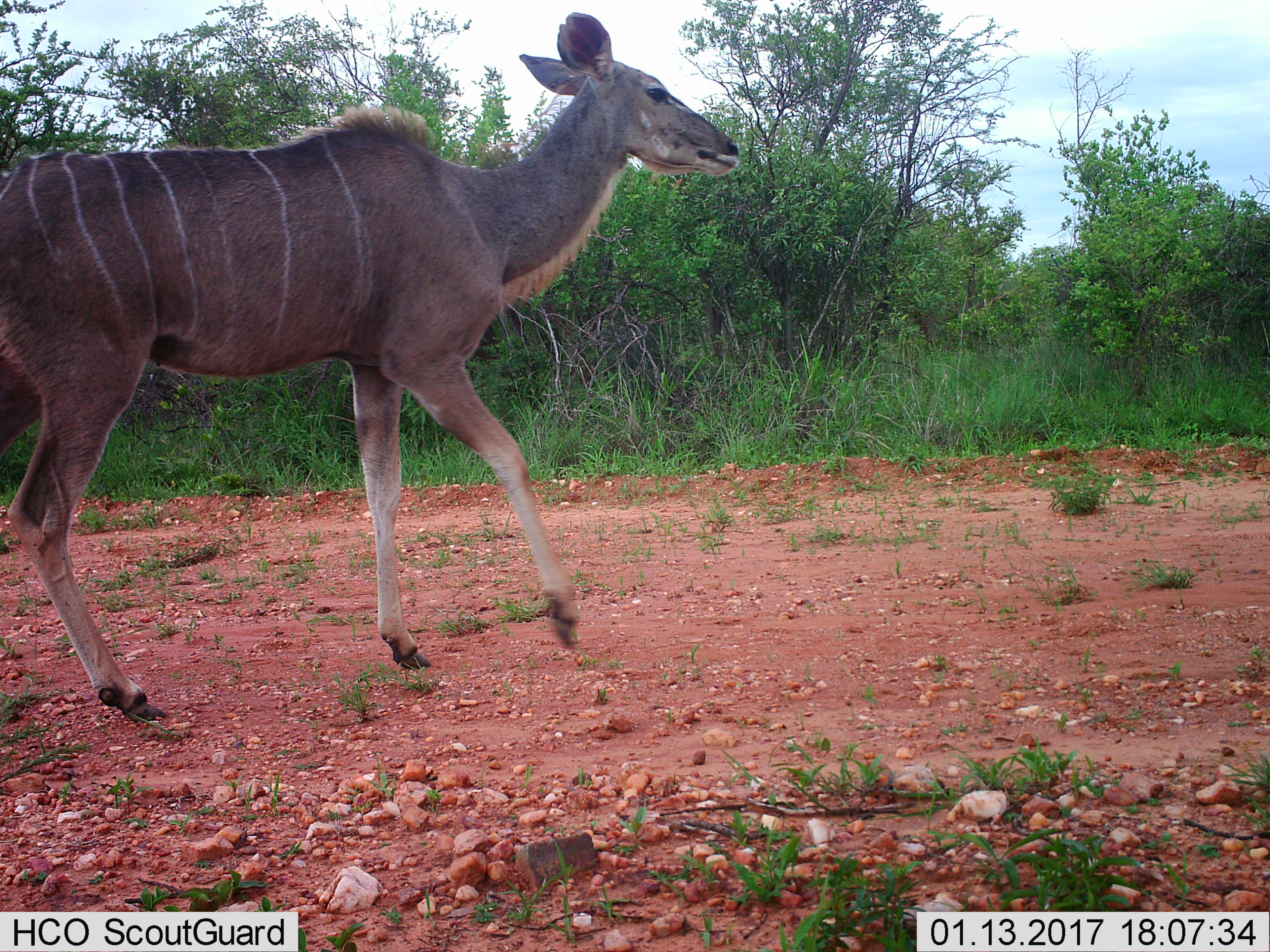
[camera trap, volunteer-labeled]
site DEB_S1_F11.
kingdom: Animalia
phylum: Chordata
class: Mammalia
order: Artiodactyla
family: Bovidae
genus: Tragelaphus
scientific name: Tragelaphus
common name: kudu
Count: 1.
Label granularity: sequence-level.